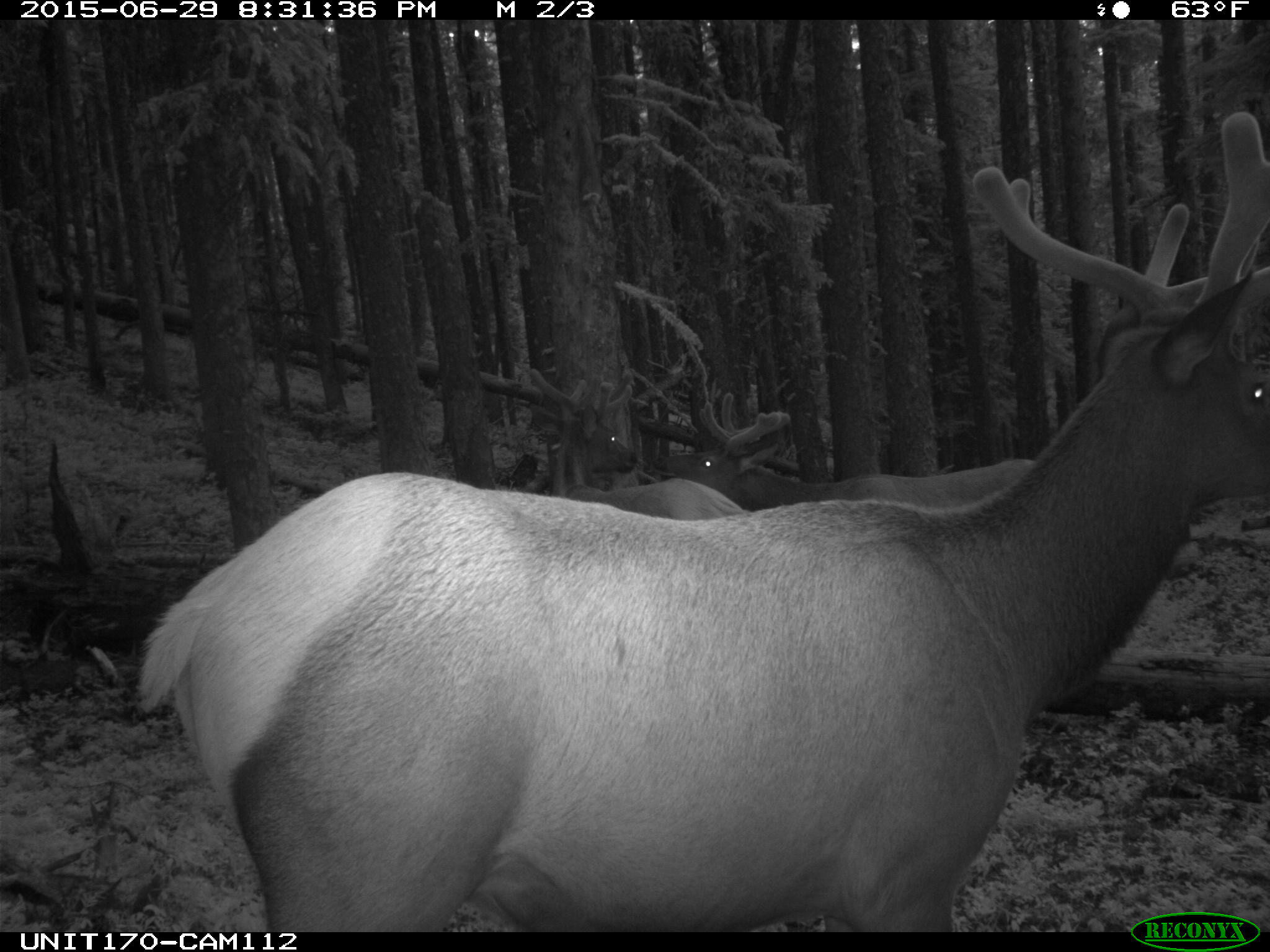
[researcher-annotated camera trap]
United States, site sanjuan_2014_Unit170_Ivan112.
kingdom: Animalia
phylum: Chordata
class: Mammalia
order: Artiodactyla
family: Cervidae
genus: Cervus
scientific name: Cervus elaphus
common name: red deer